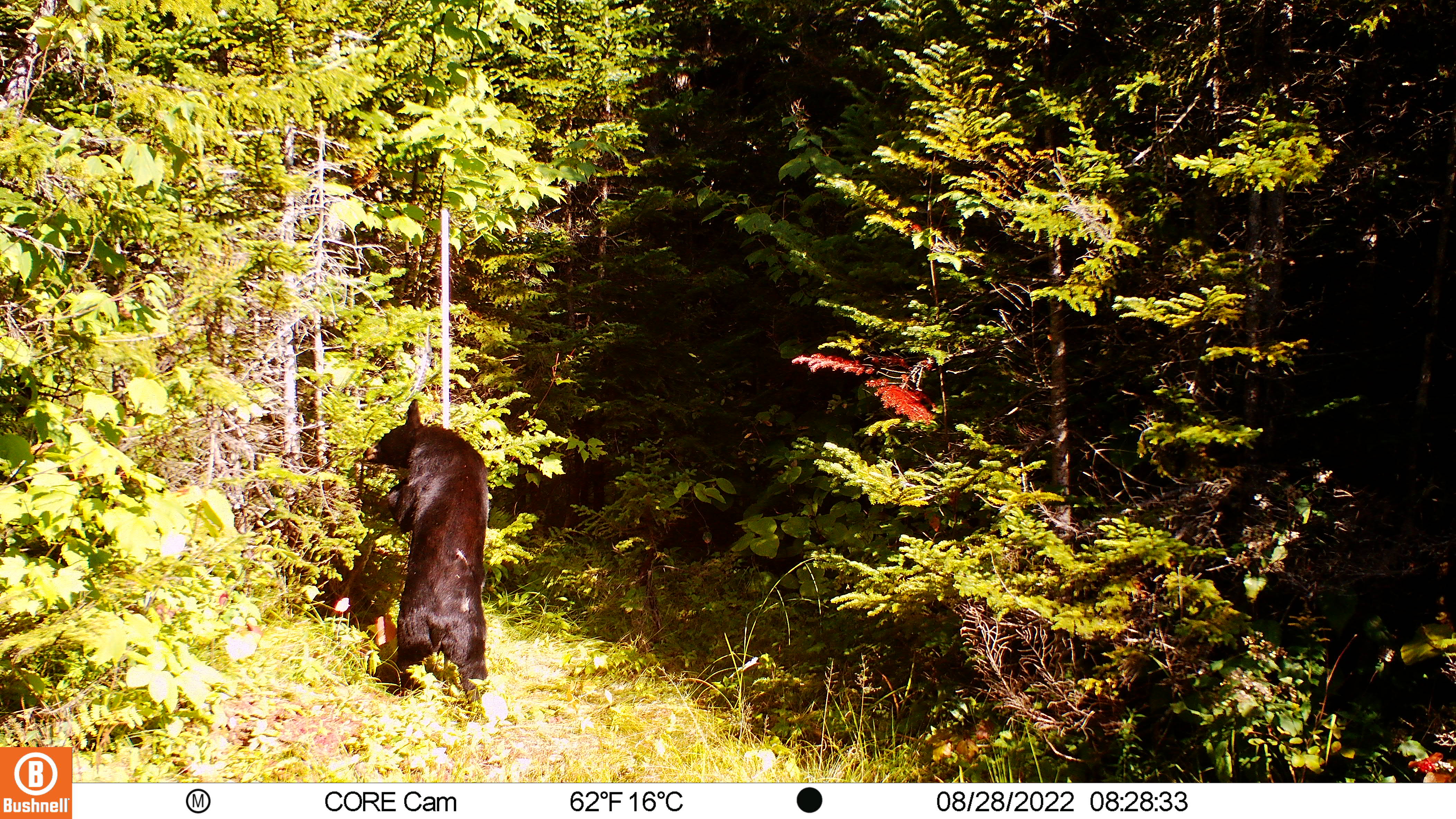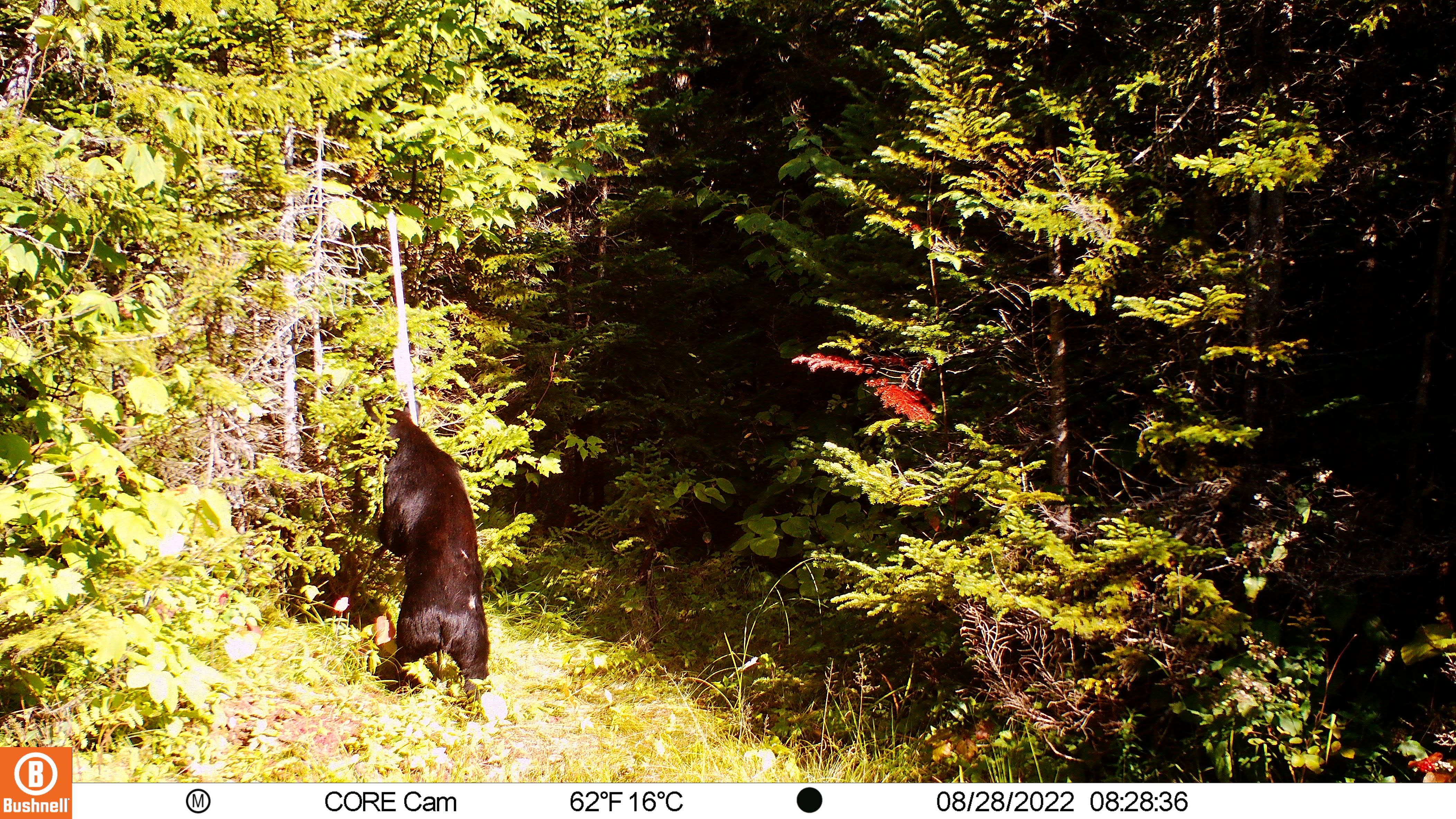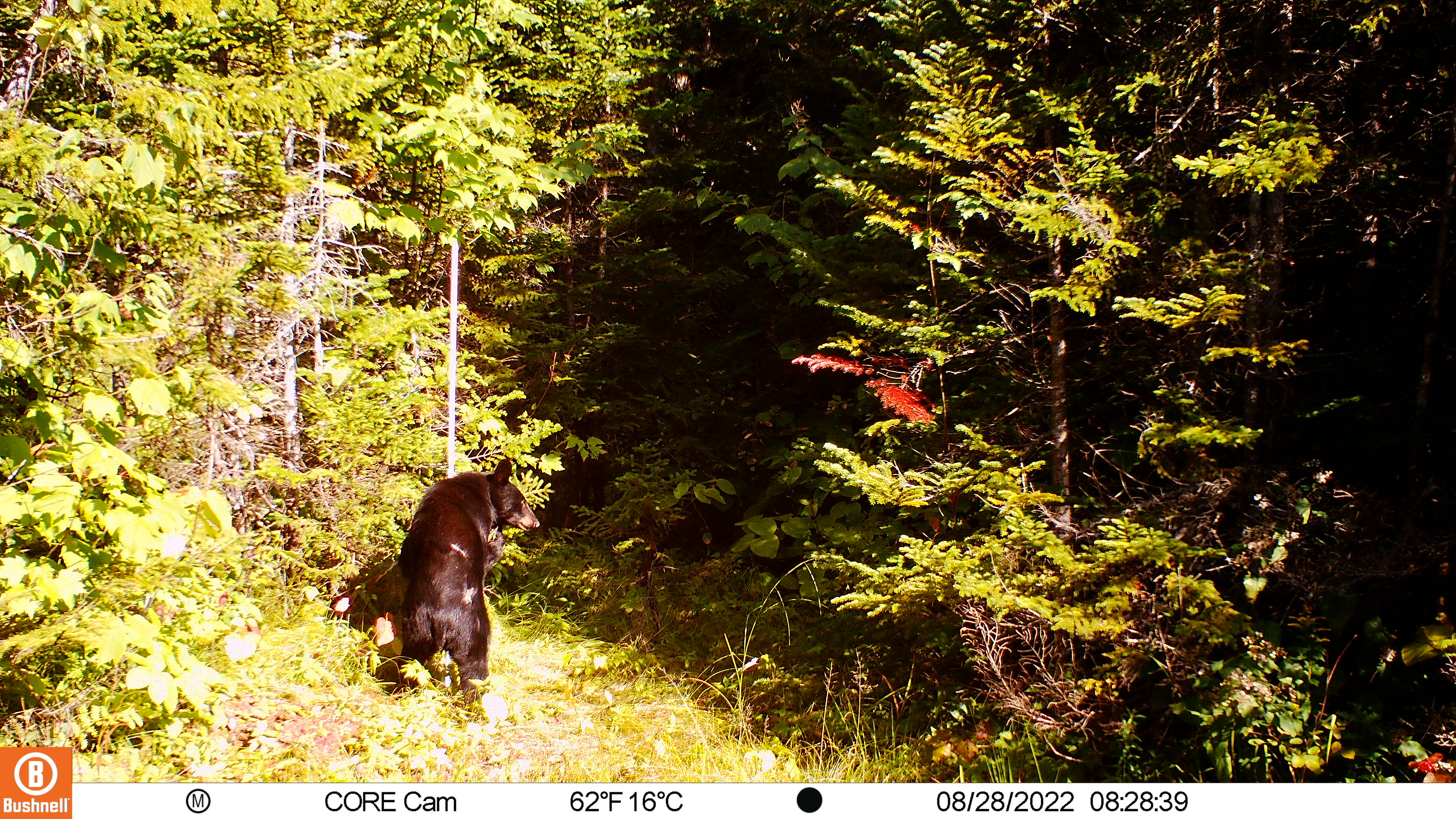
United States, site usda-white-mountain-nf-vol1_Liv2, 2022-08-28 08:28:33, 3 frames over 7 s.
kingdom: Animalia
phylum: Chordata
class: Mammalia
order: Carnivora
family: Ursidae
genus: Ursus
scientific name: Ursus americanus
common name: black bear